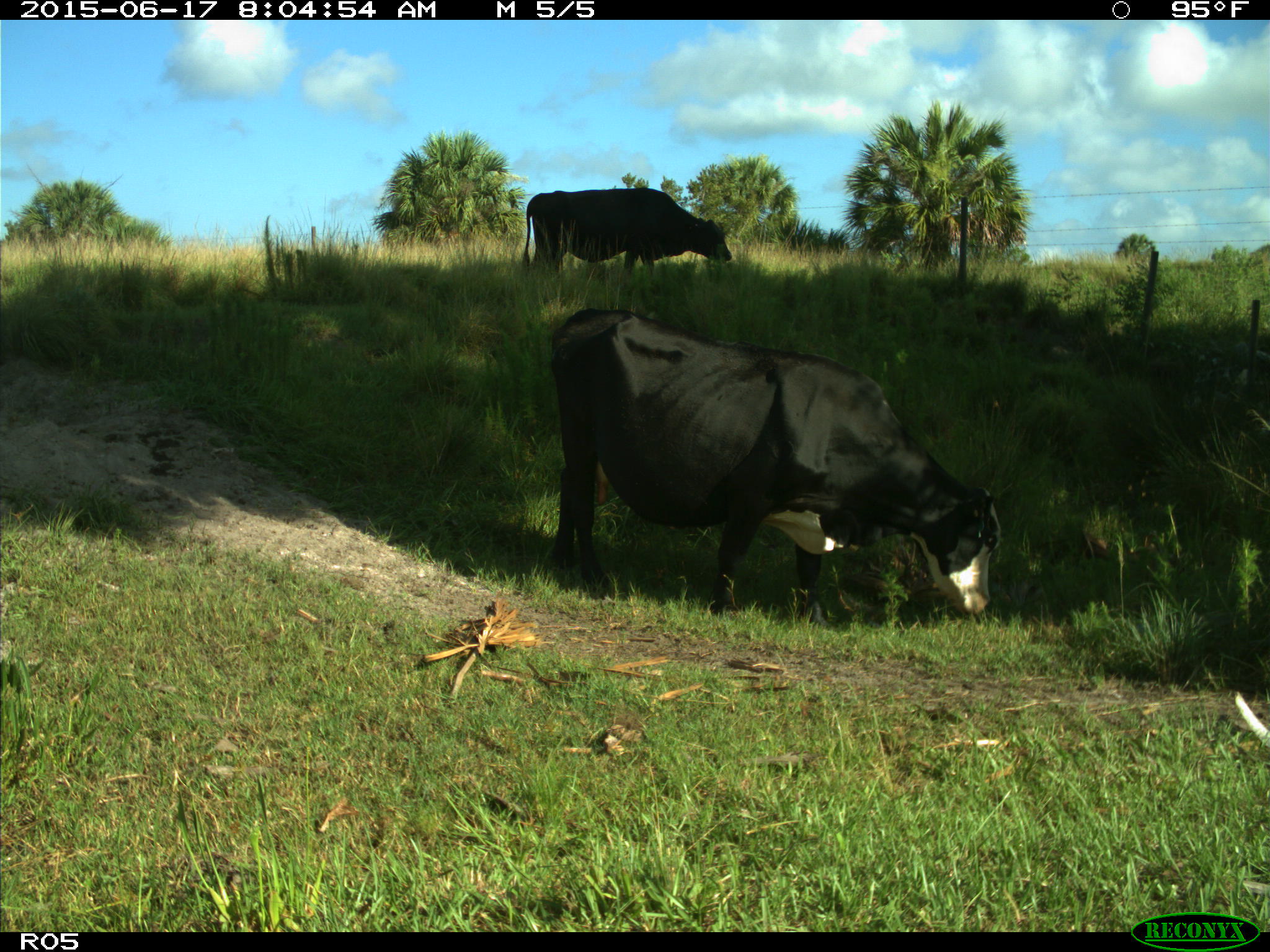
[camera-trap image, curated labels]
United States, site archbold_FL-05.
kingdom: Animalia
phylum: Chordata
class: Mammalia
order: Artiodactyla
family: Bovidae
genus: Bos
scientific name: Bos taurus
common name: domestic cow